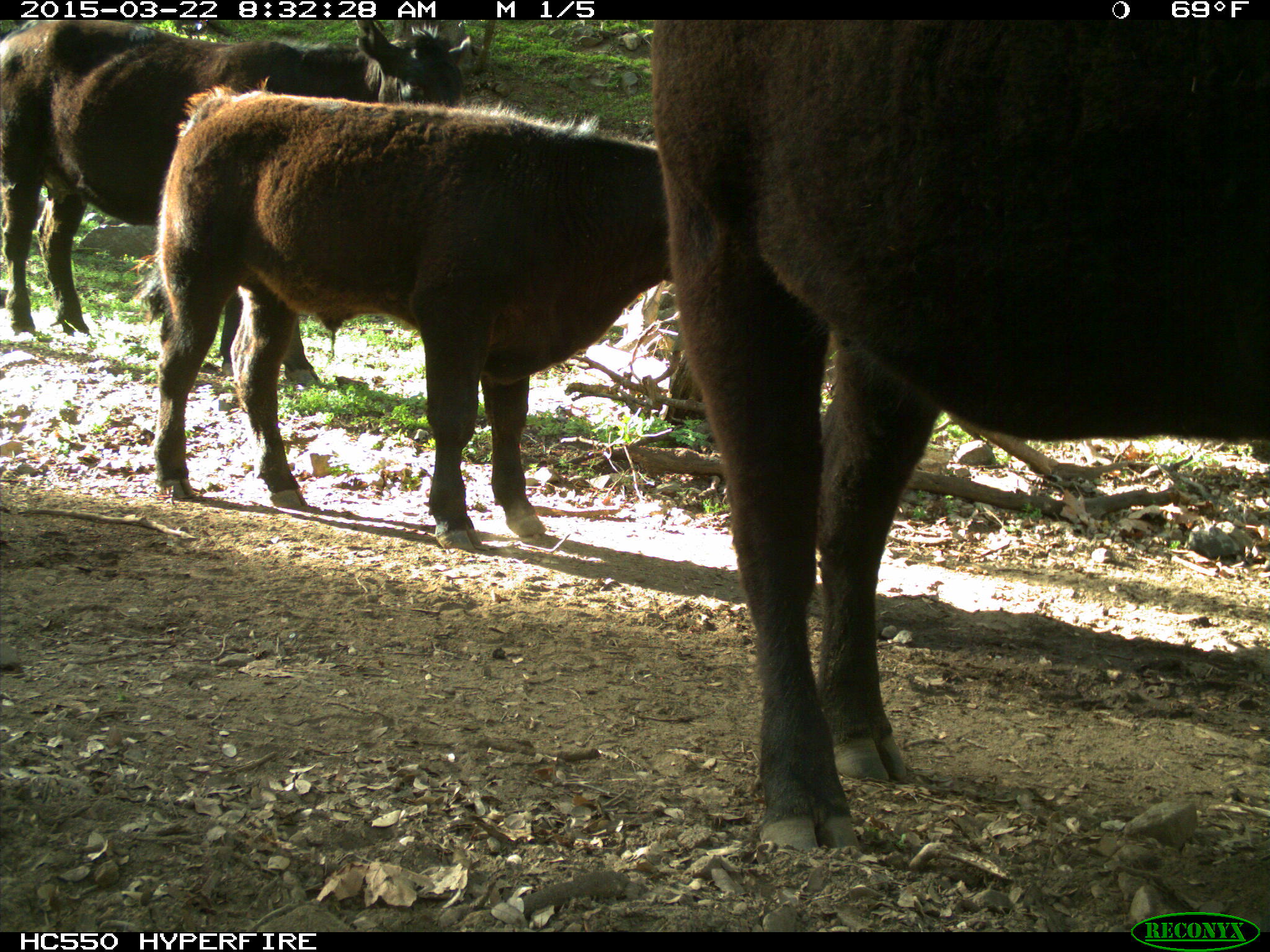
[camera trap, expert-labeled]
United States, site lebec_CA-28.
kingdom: Animalia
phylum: Chordata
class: Mammalia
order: Artiodactyla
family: Bovidae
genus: Bos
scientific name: Bos taurus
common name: domestic cow